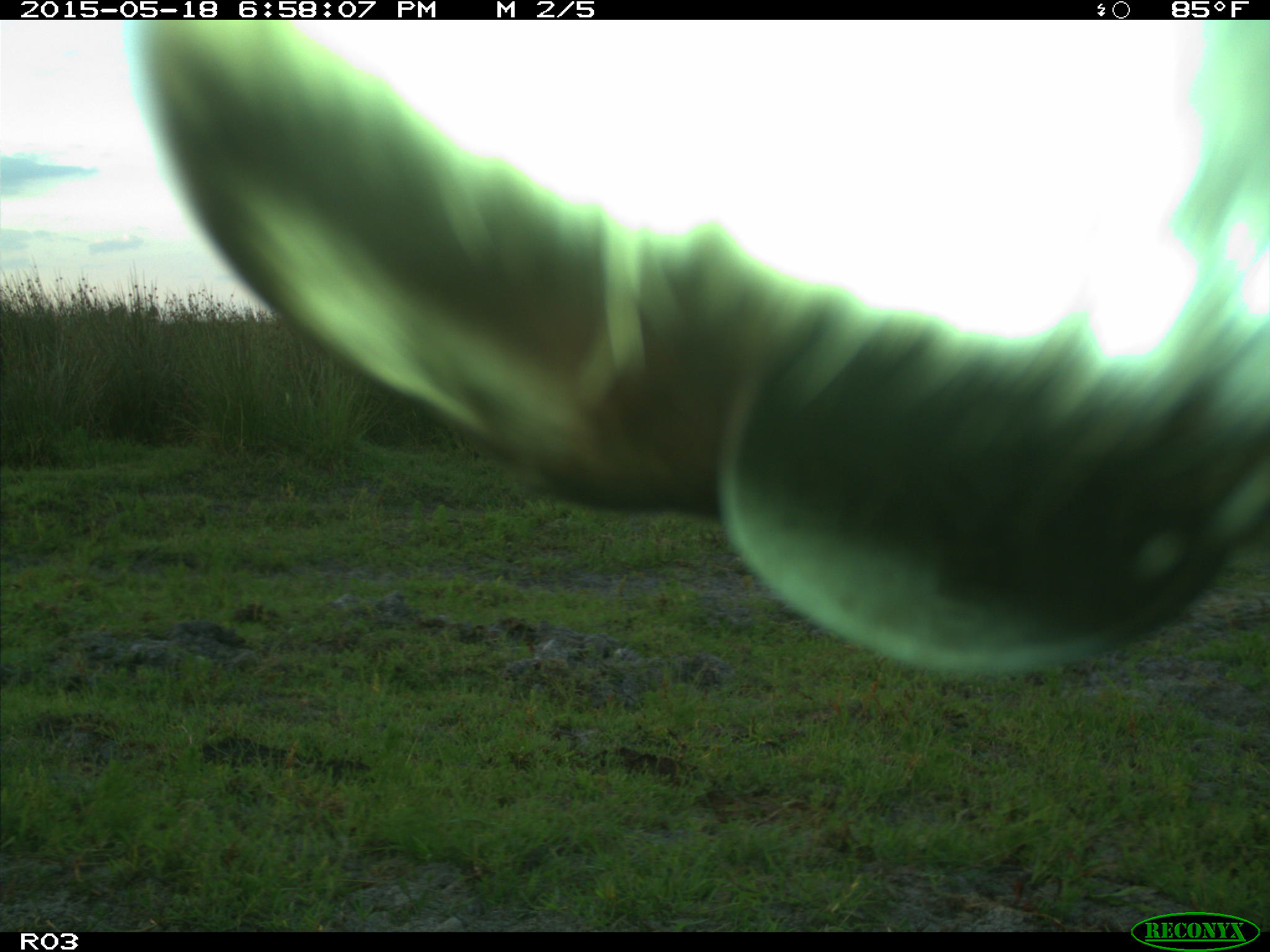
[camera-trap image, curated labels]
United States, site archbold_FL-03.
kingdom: Animalia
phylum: Chordata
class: Mammalia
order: Artiodactyla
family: Bovidae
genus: Bos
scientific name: Bos taurus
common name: domestic cow